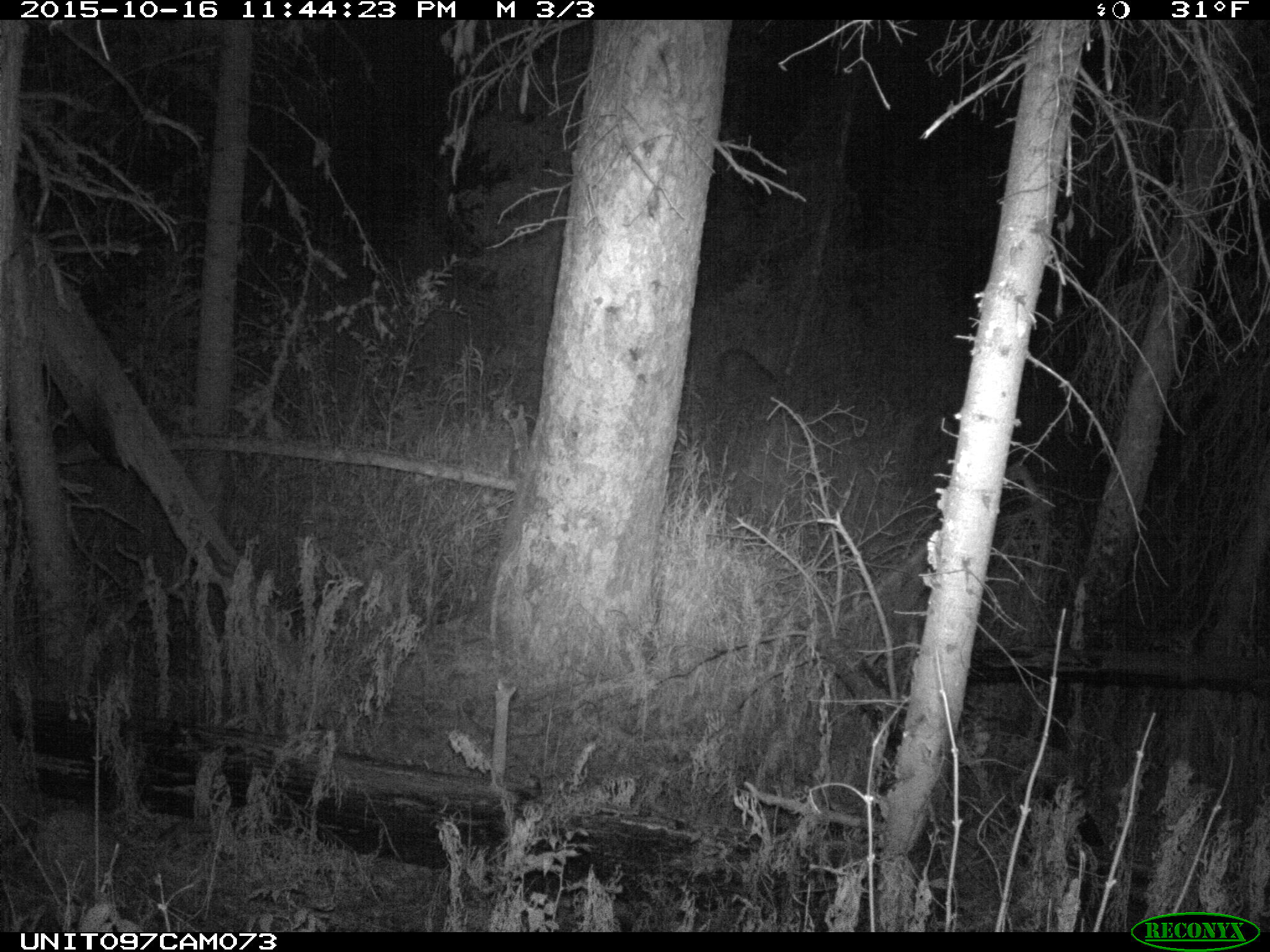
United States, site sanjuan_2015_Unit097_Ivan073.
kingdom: Animalia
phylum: Chordata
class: Mammalia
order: Artiodactyla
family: Cervidae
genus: Odocoileus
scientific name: Odocoileus hemionus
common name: mule deer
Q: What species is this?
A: Odocoileus hemionus (mule deer).